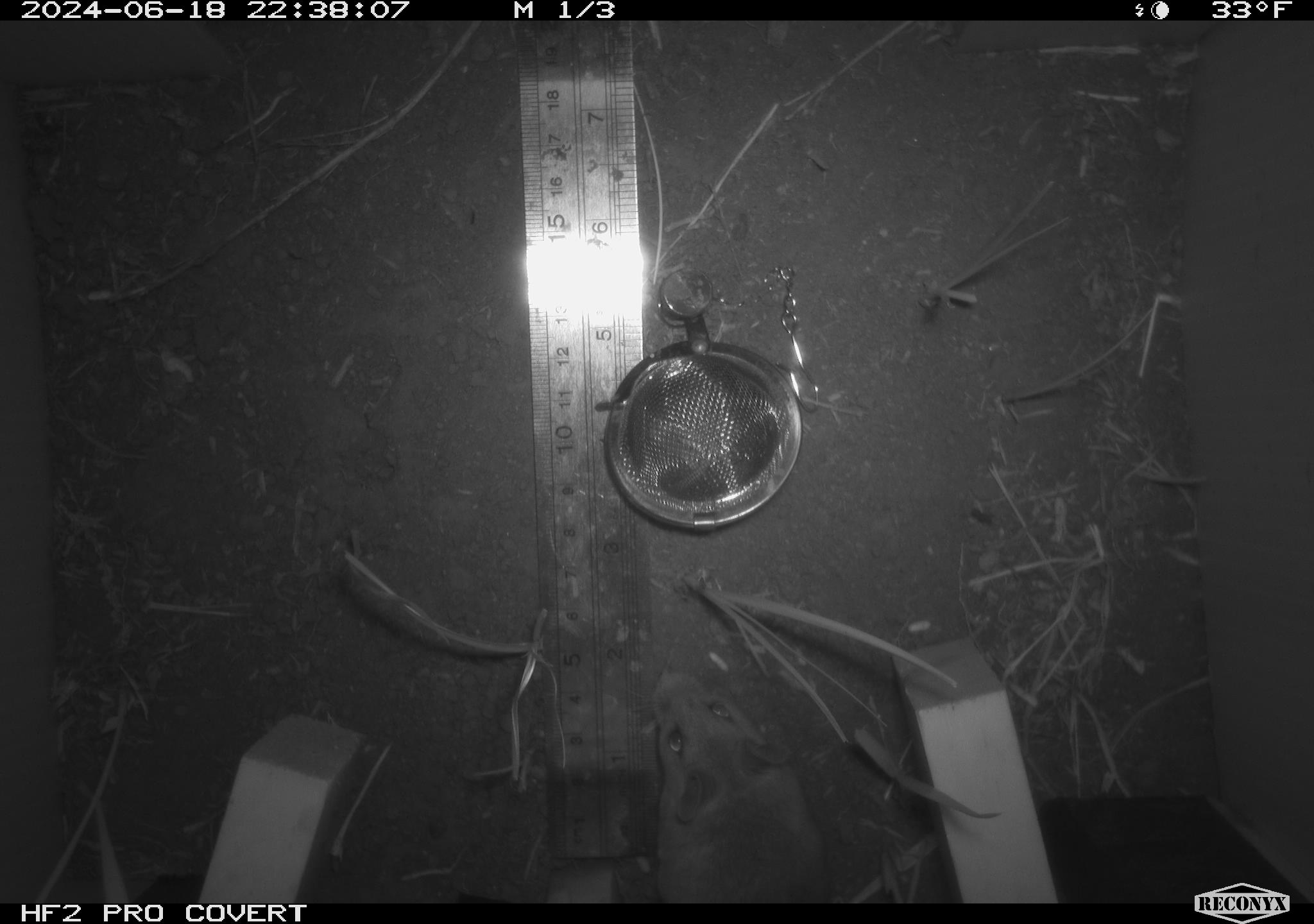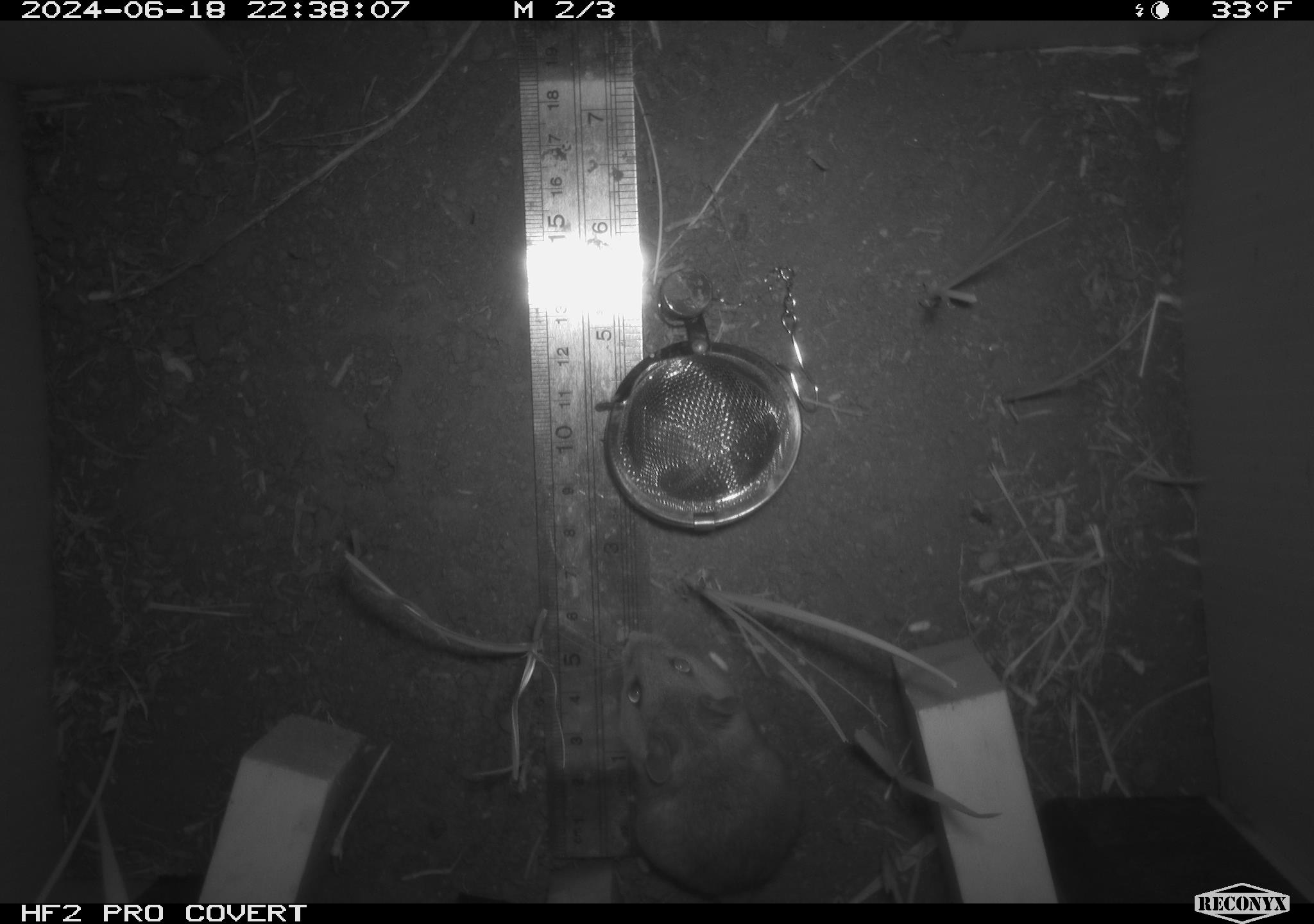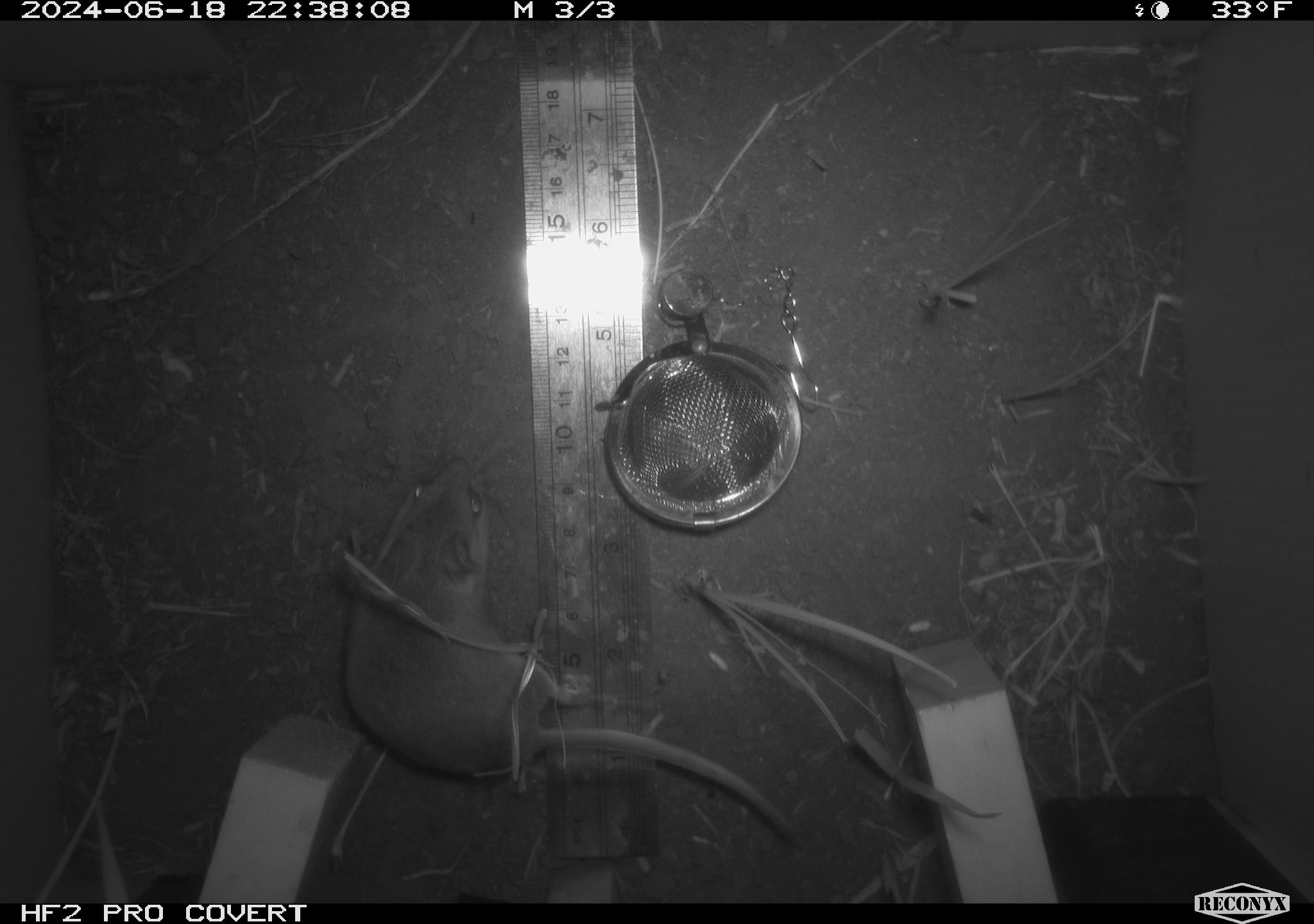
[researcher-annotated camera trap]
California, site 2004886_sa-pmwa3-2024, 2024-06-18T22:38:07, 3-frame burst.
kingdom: Animalia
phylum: Chordata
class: Mammalia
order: Rodentia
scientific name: Rodentia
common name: mouse species